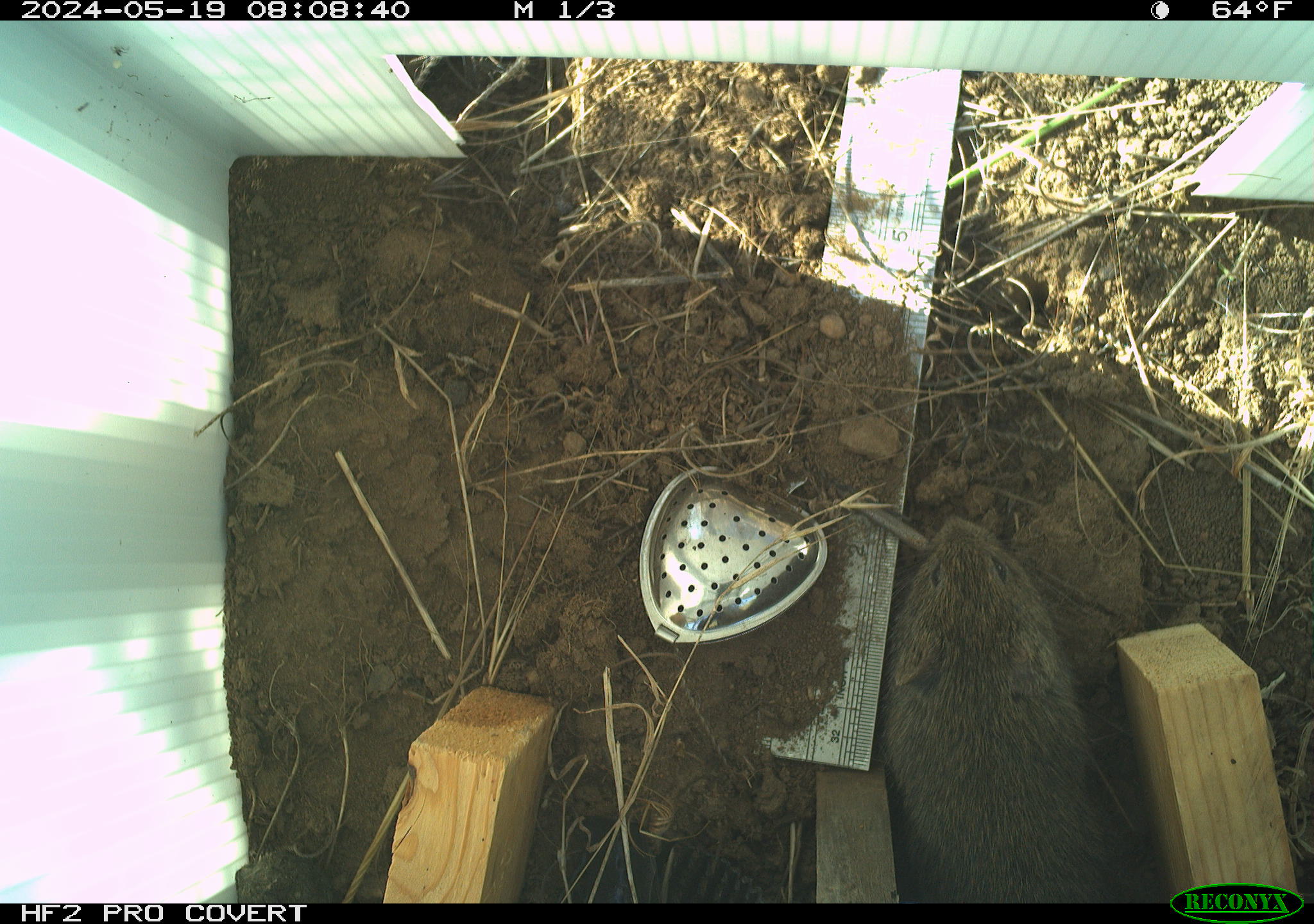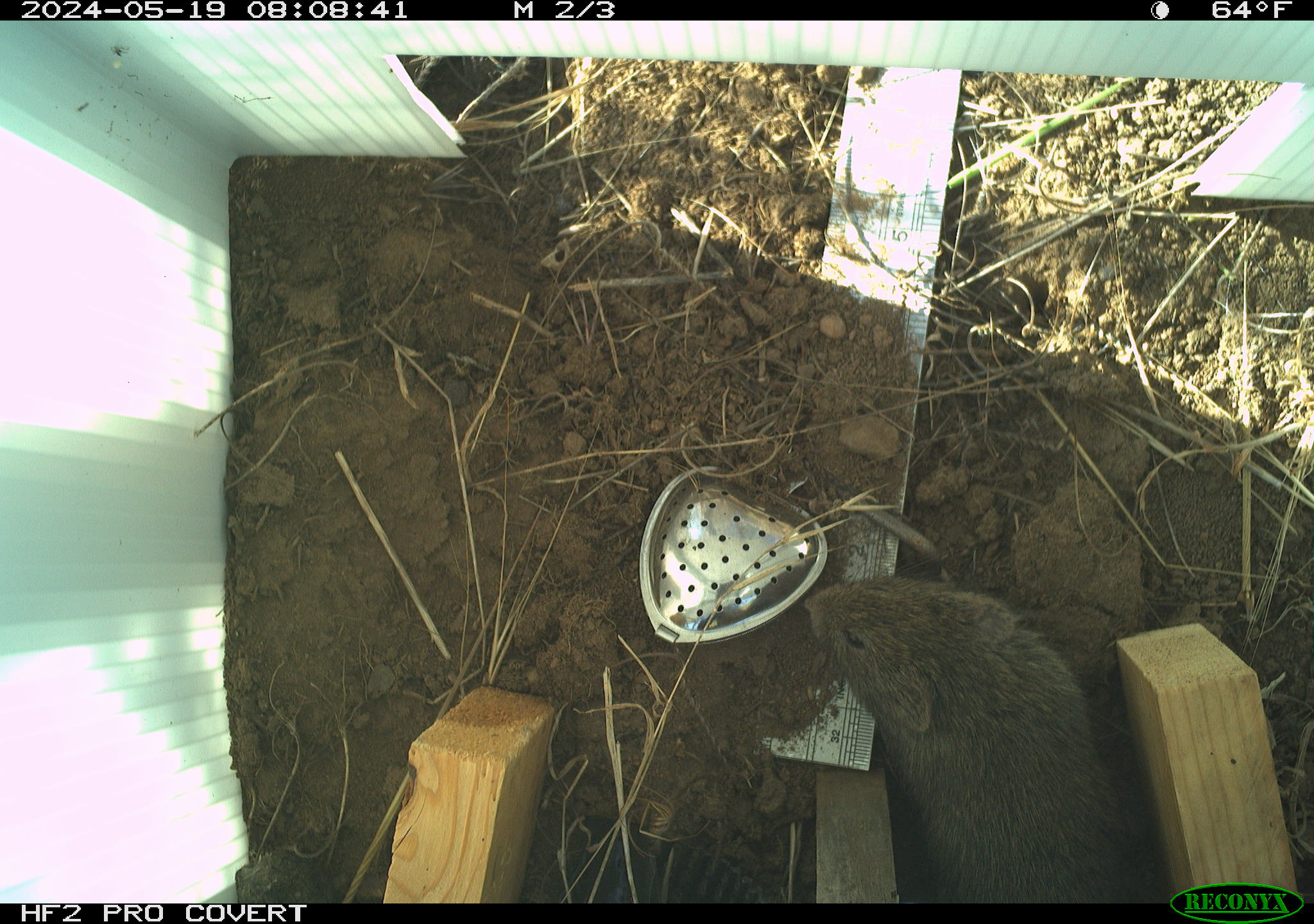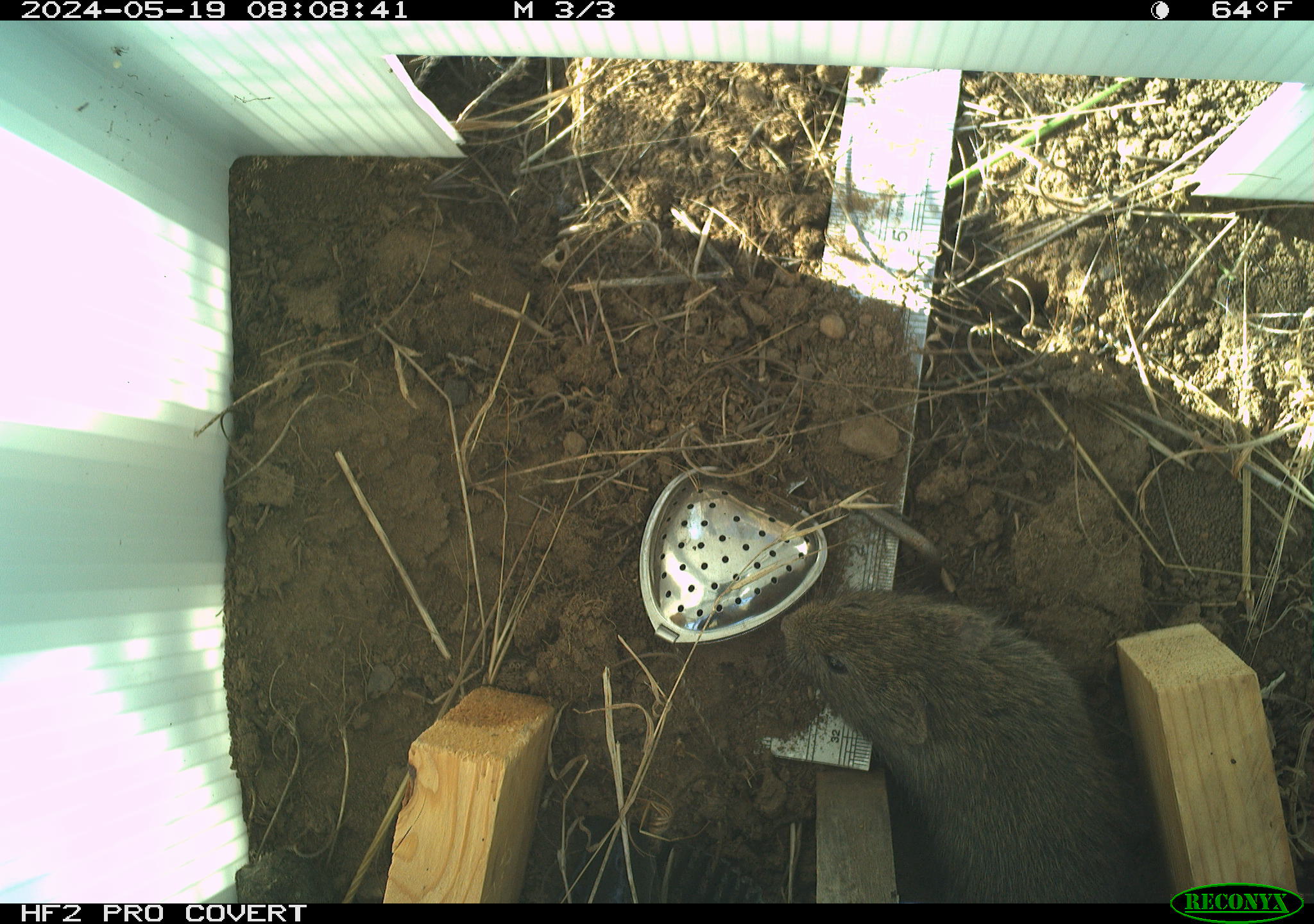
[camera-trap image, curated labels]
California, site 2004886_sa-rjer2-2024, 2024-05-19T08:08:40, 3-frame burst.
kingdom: Animalia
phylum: Chordata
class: Mammalia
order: Rodentia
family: Cricetidae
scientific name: Arvicolinae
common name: voles, lemmings, and muskrats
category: arvicolinae subfamily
Arvicolinae subfamily (voles, lemmings, and muskrats) (Arvicolinae).